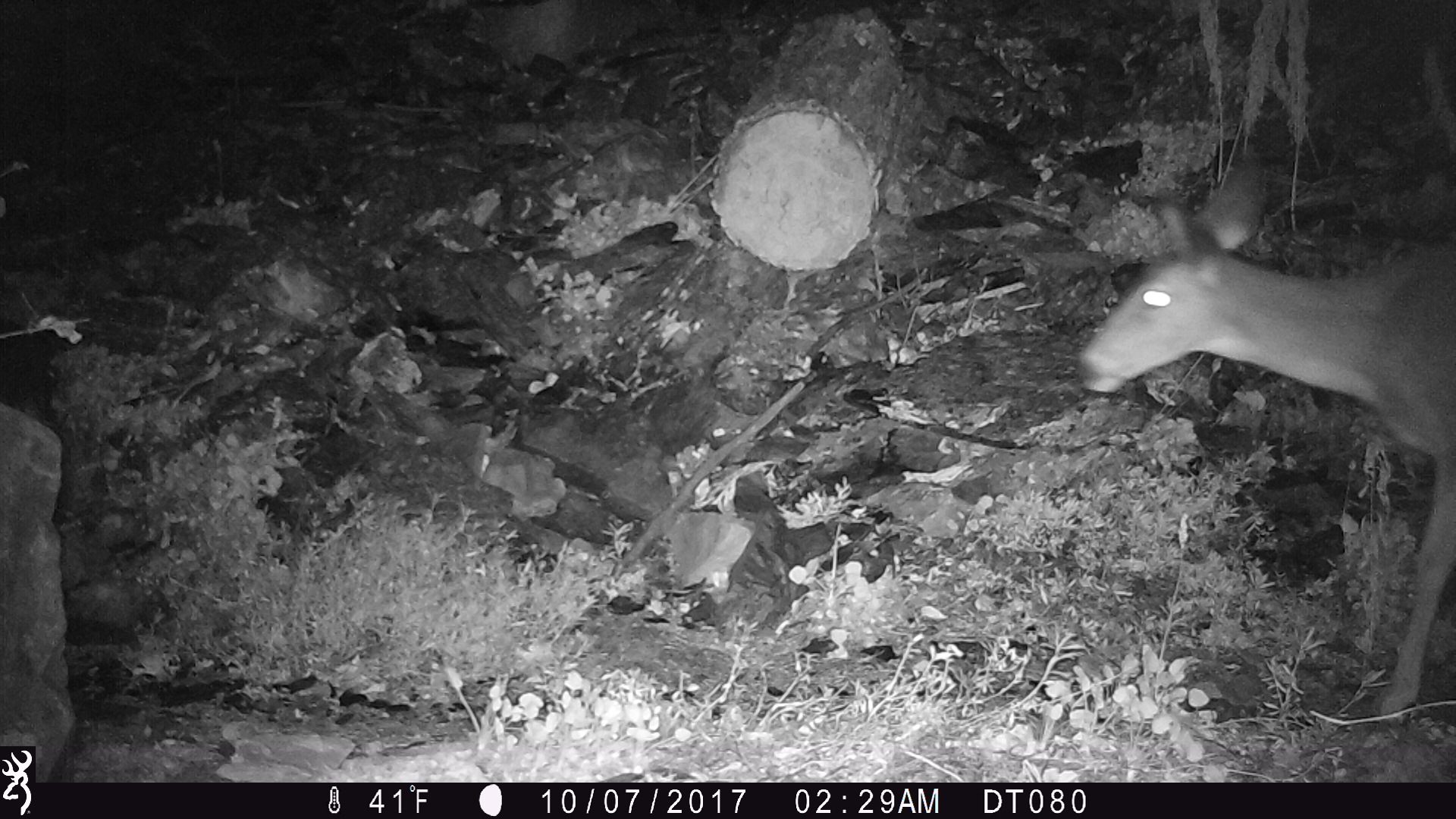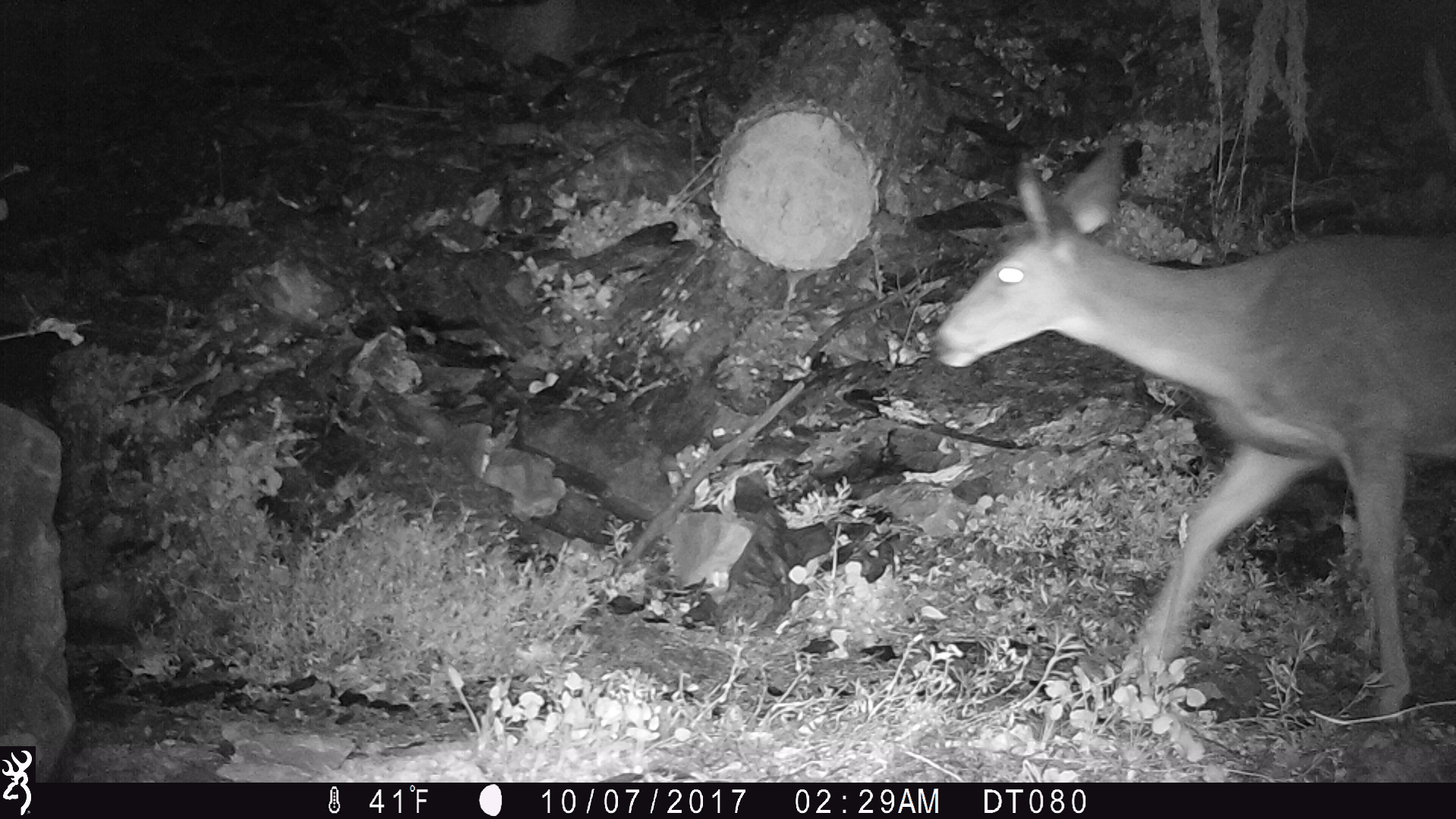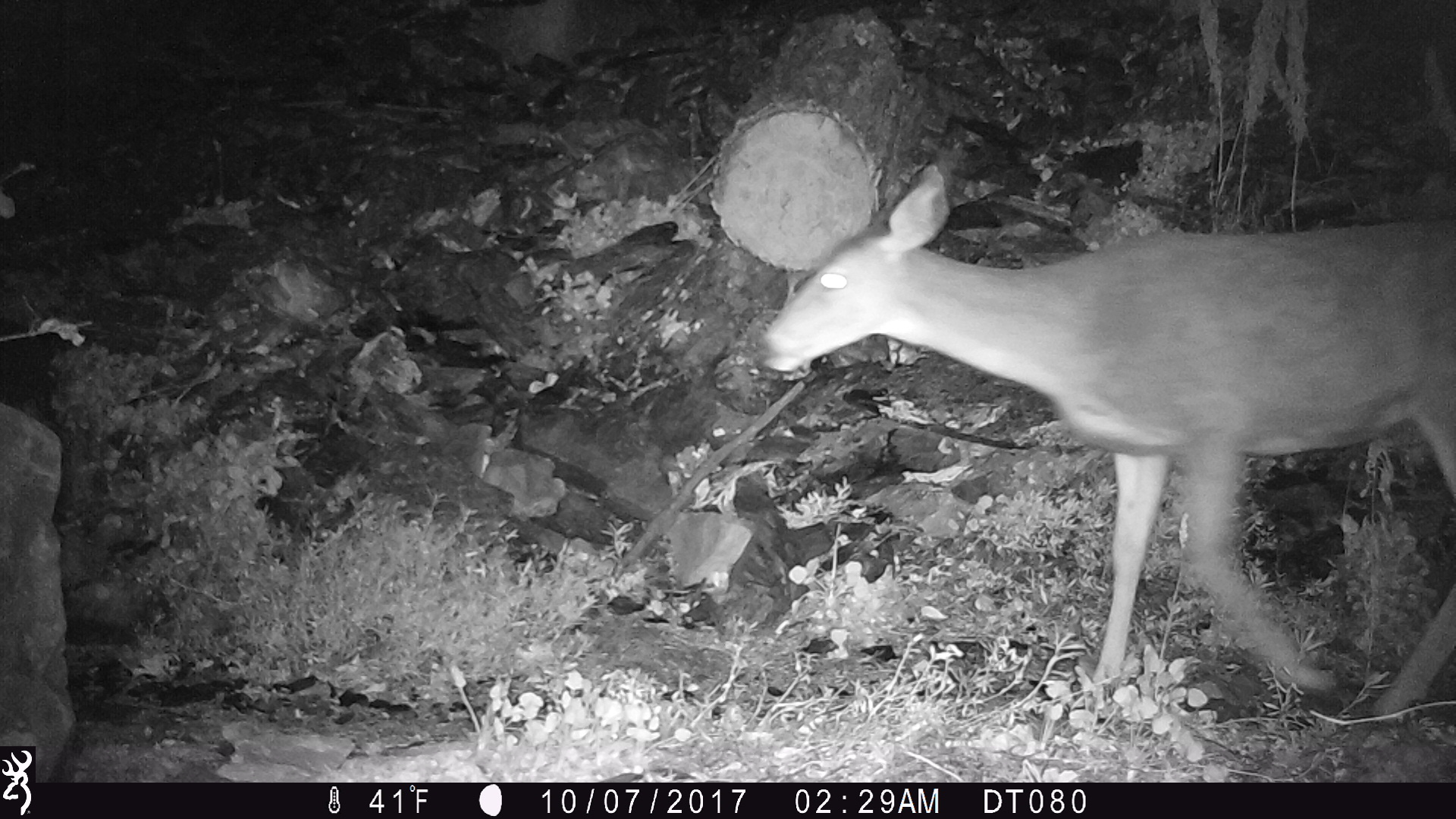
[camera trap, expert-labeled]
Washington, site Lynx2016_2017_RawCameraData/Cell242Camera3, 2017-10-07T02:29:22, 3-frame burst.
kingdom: Animalia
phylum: Chordata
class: Mammalia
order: Artiodactyla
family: Cervidae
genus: Odocoileus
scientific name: Odocoileus hemionus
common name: mule deer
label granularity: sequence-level